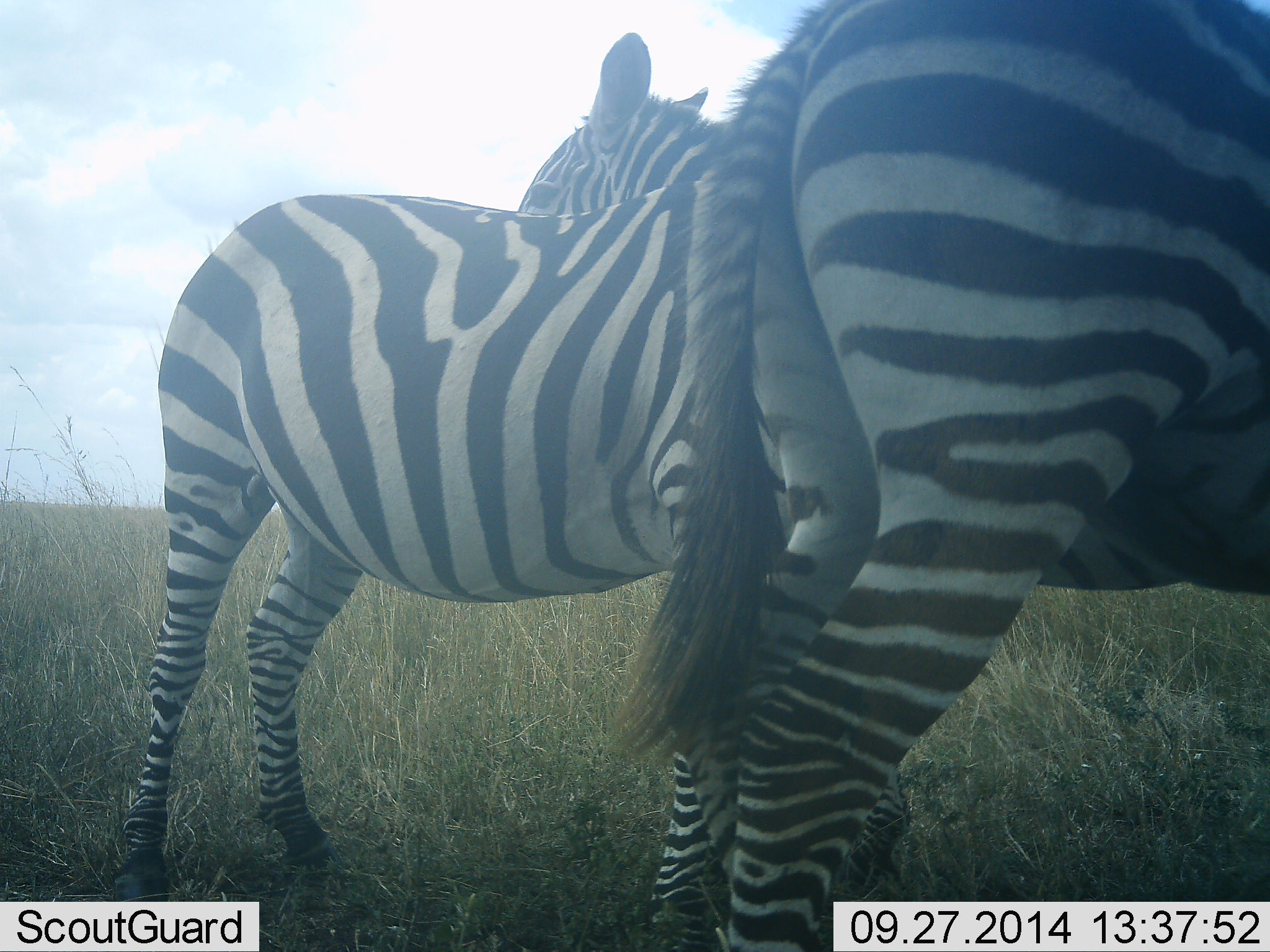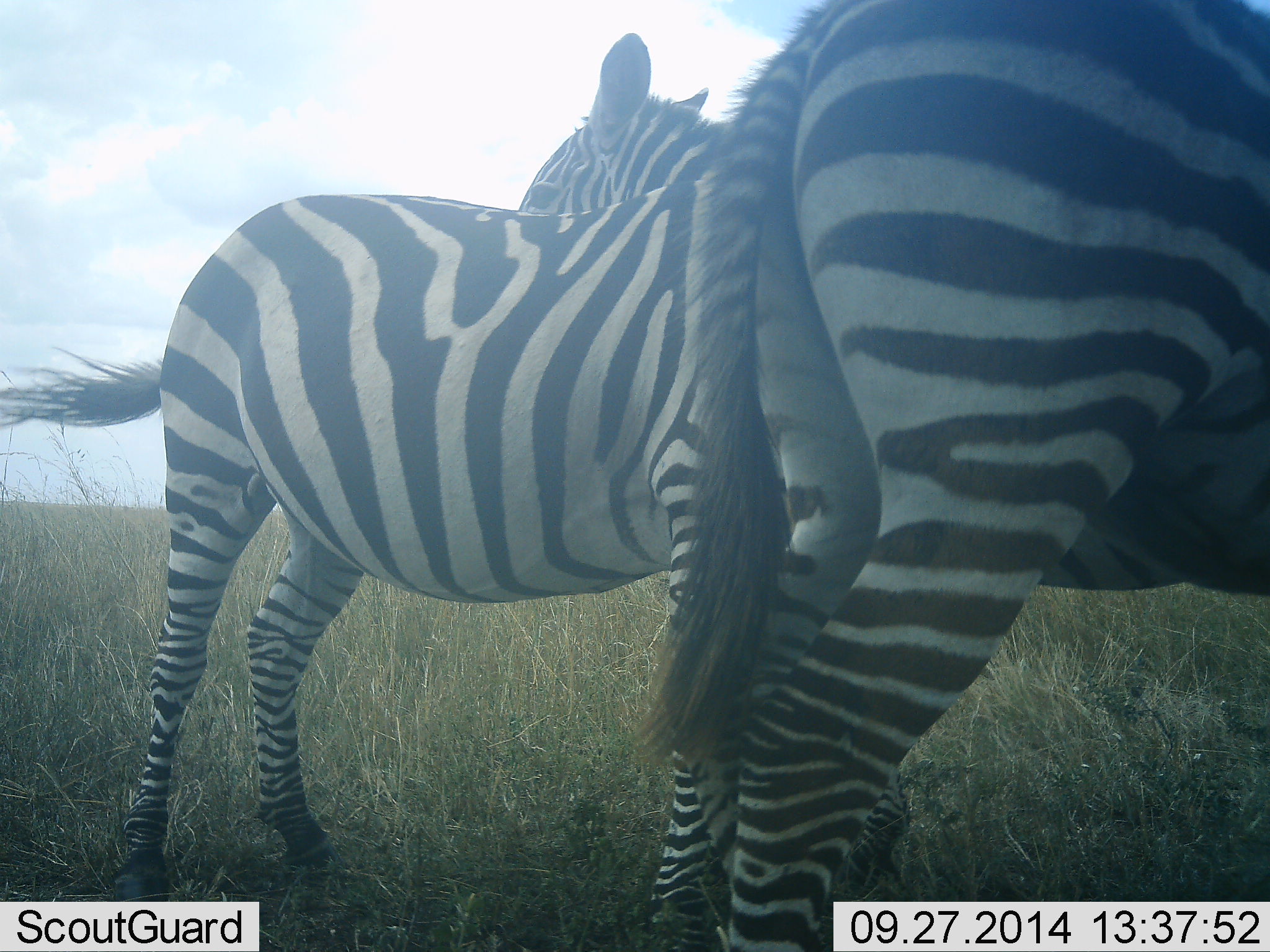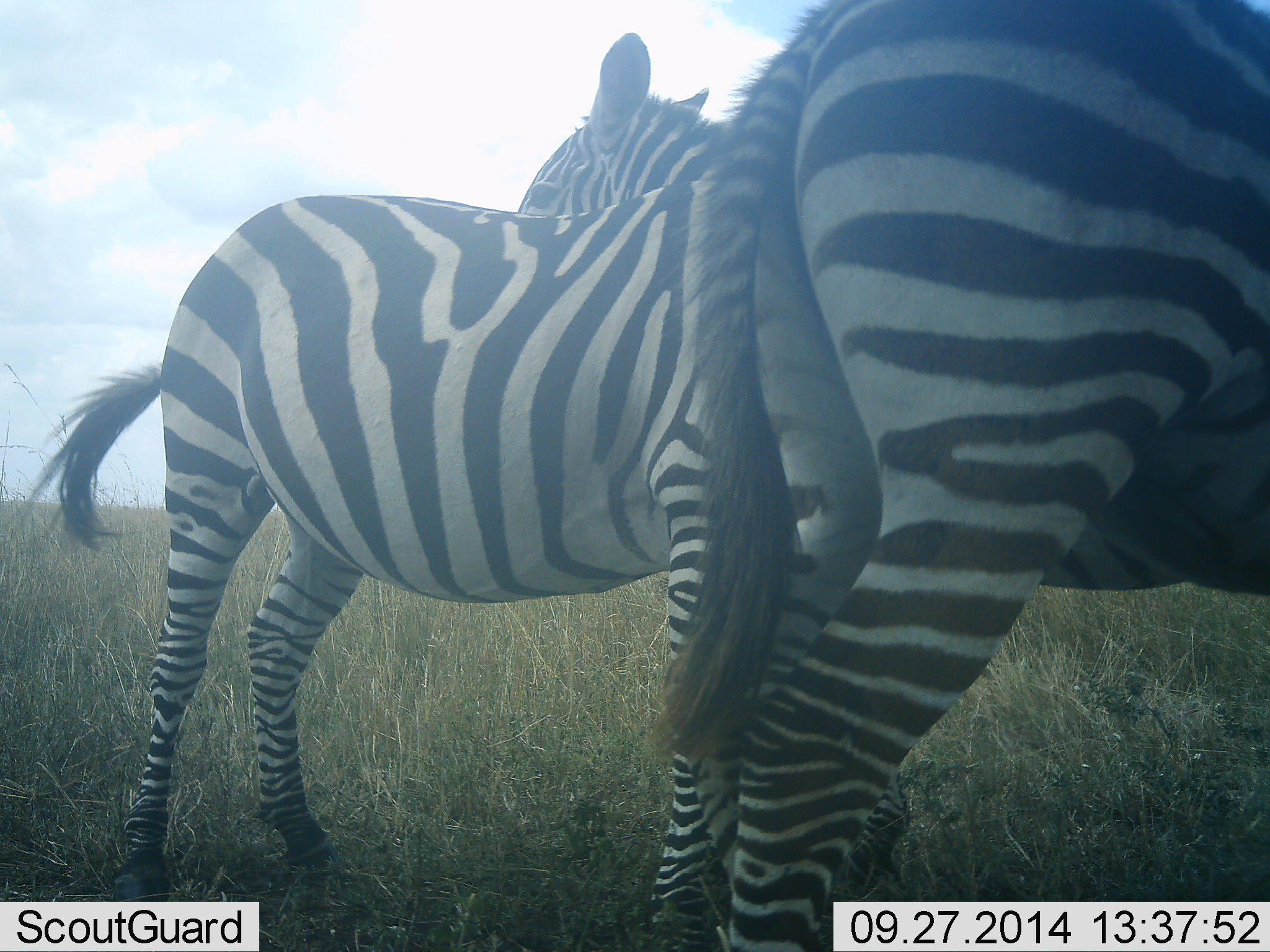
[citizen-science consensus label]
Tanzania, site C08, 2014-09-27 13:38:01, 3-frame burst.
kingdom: Animalia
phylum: Chordata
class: Mammalia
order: Perissodactyla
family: Equidae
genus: Equus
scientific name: Equus quagga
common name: plains zebra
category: zebra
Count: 3.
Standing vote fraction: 80%.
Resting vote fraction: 0%.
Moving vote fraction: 0%.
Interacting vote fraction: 30%.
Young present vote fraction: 10%.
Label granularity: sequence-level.